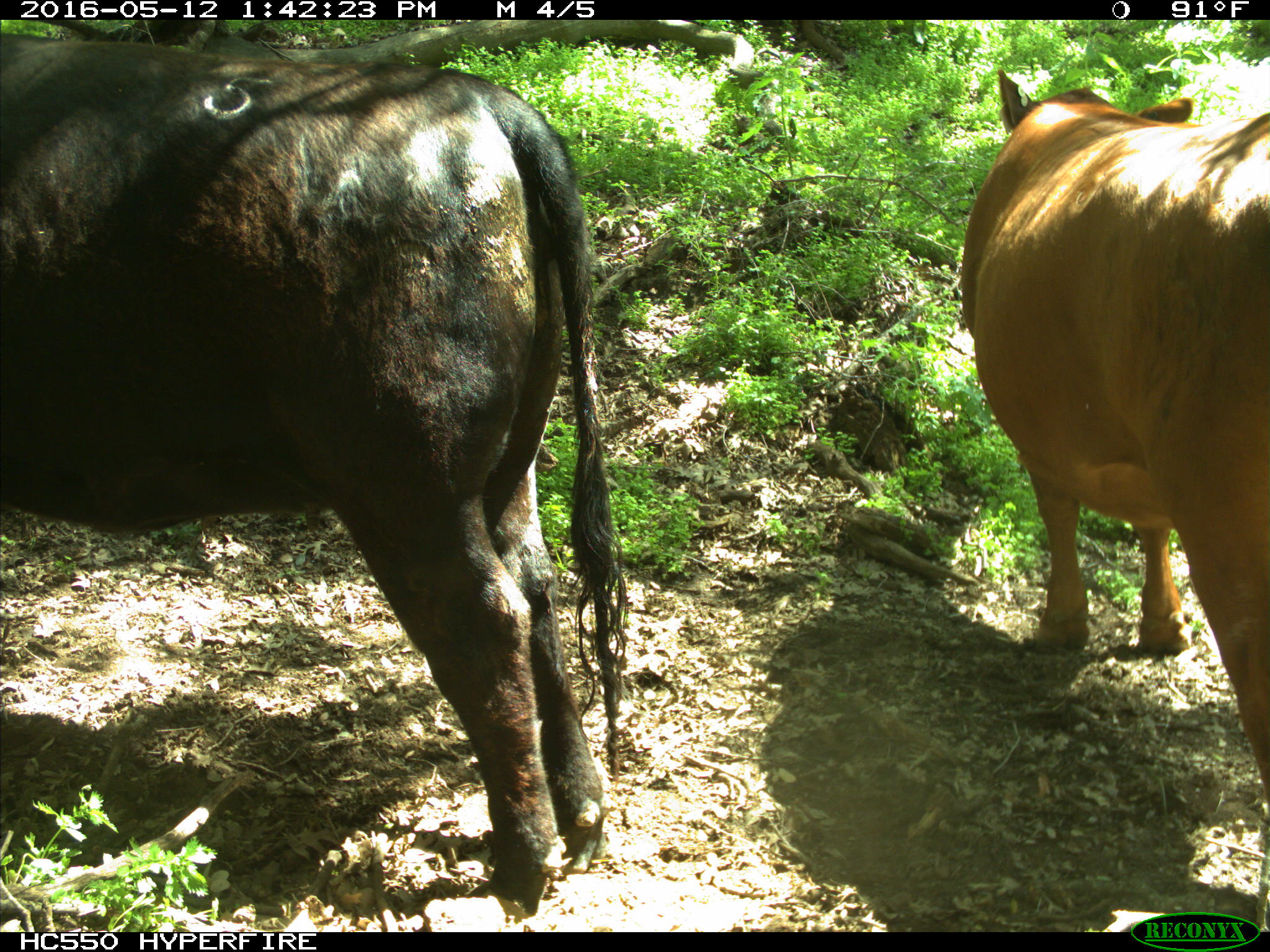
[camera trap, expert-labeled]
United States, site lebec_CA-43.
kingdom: Animalia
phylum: Chordata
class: Mammalia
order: Artiodactyla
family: Bovidae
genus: Bos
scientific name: Bos taurus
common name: domestic cow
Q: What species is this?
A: Bos taurus (domestic cow).